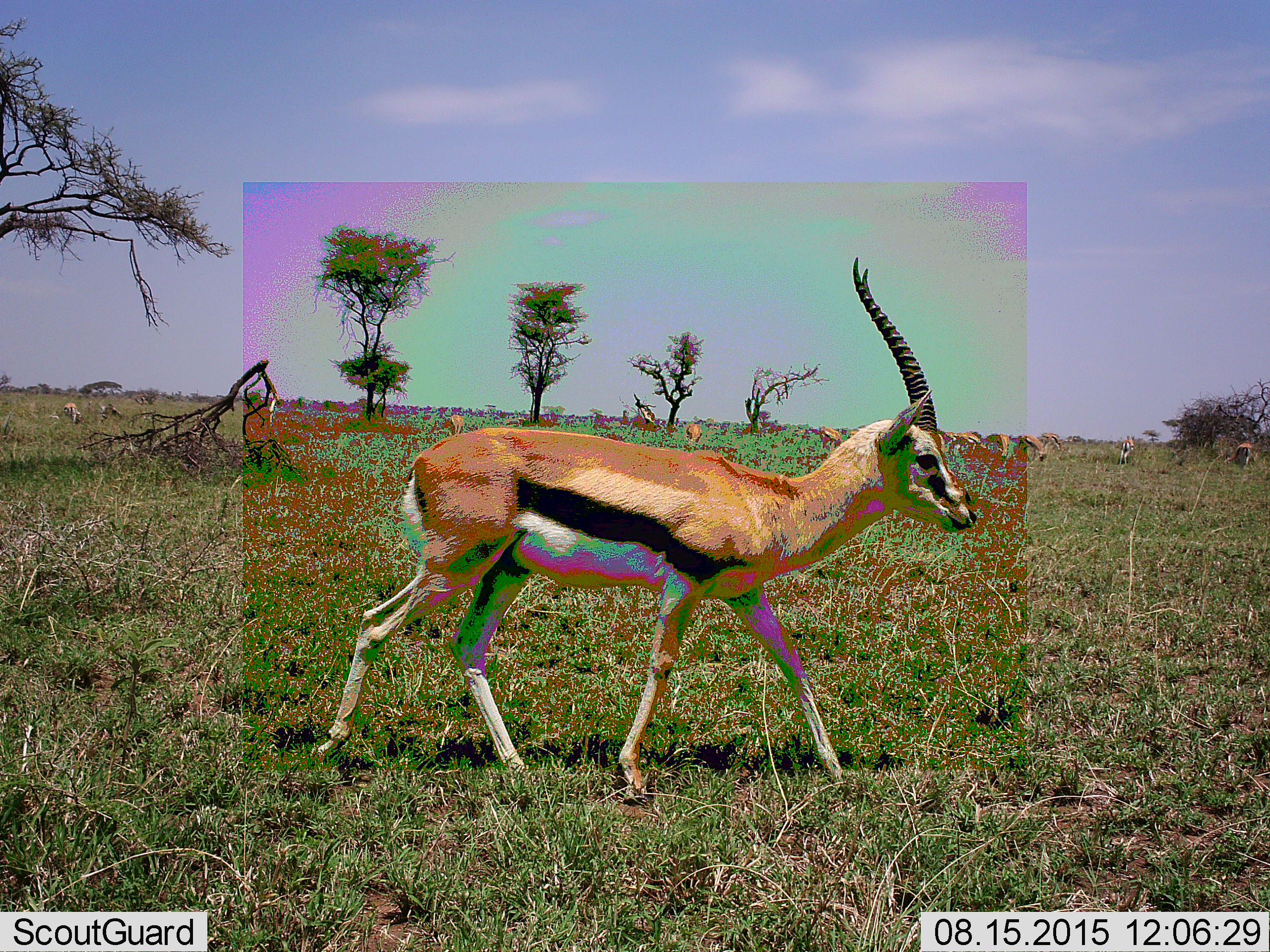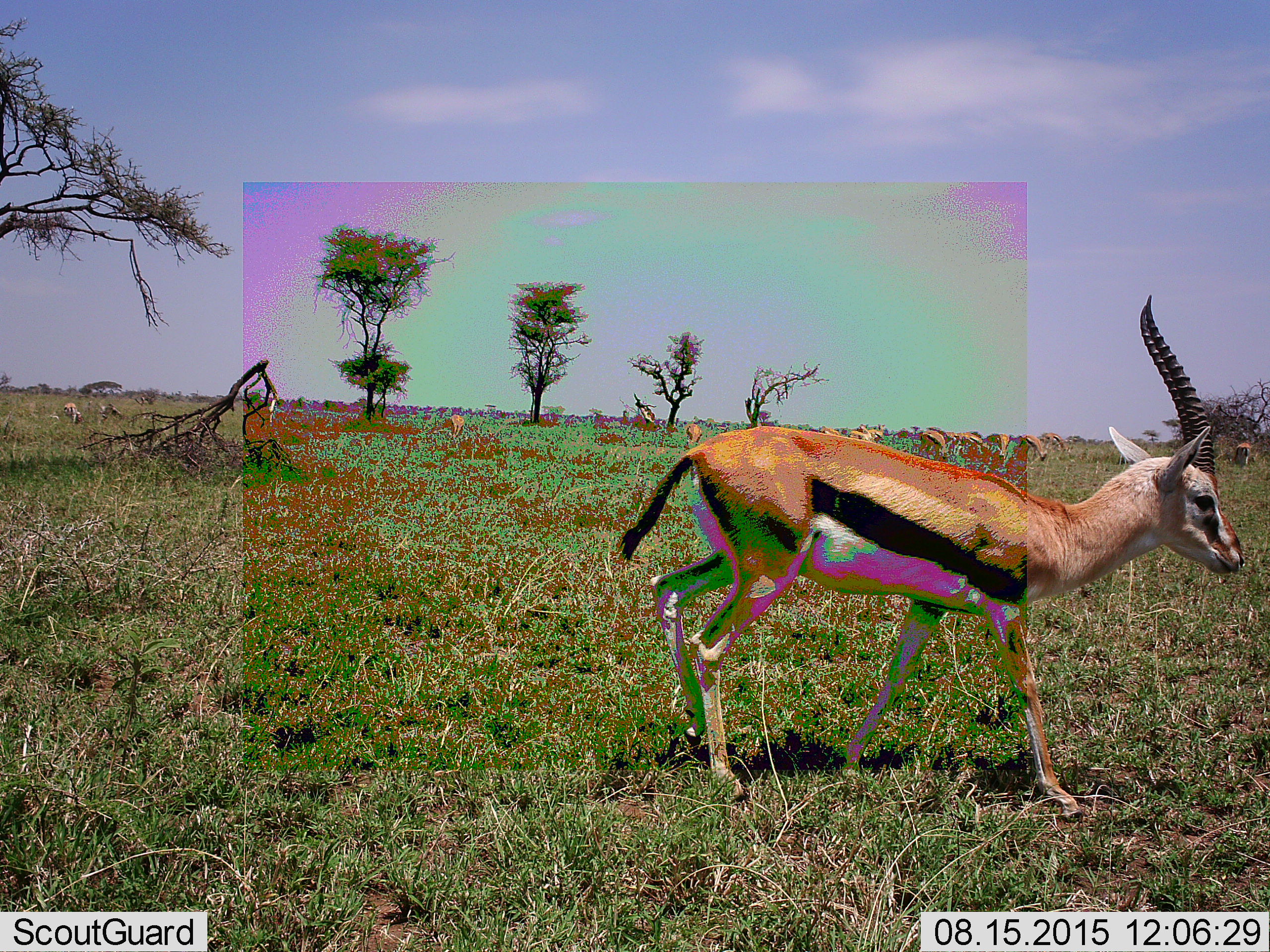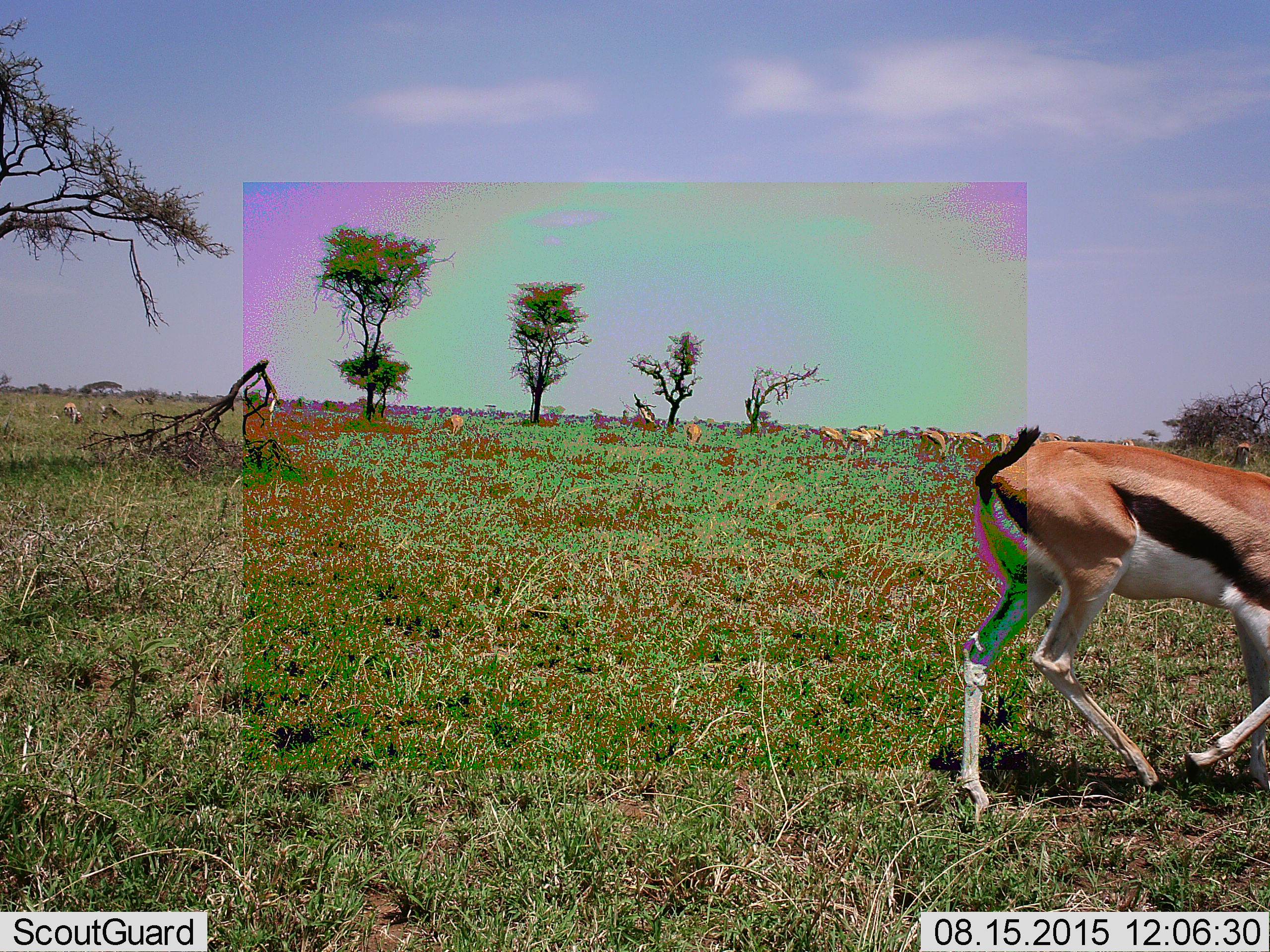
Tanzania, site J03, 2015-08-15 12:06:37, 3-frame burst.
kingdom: Animalia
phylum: Chordata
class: Mammalia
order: Artiodactyla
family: Bovidae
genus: Eudorcas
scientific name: Eudorcas thomsonii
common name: thomson's gazelle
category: gazellethomsons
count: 11-50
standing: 56%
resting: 0%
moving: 78%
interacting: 0%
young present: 0%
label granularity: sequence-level